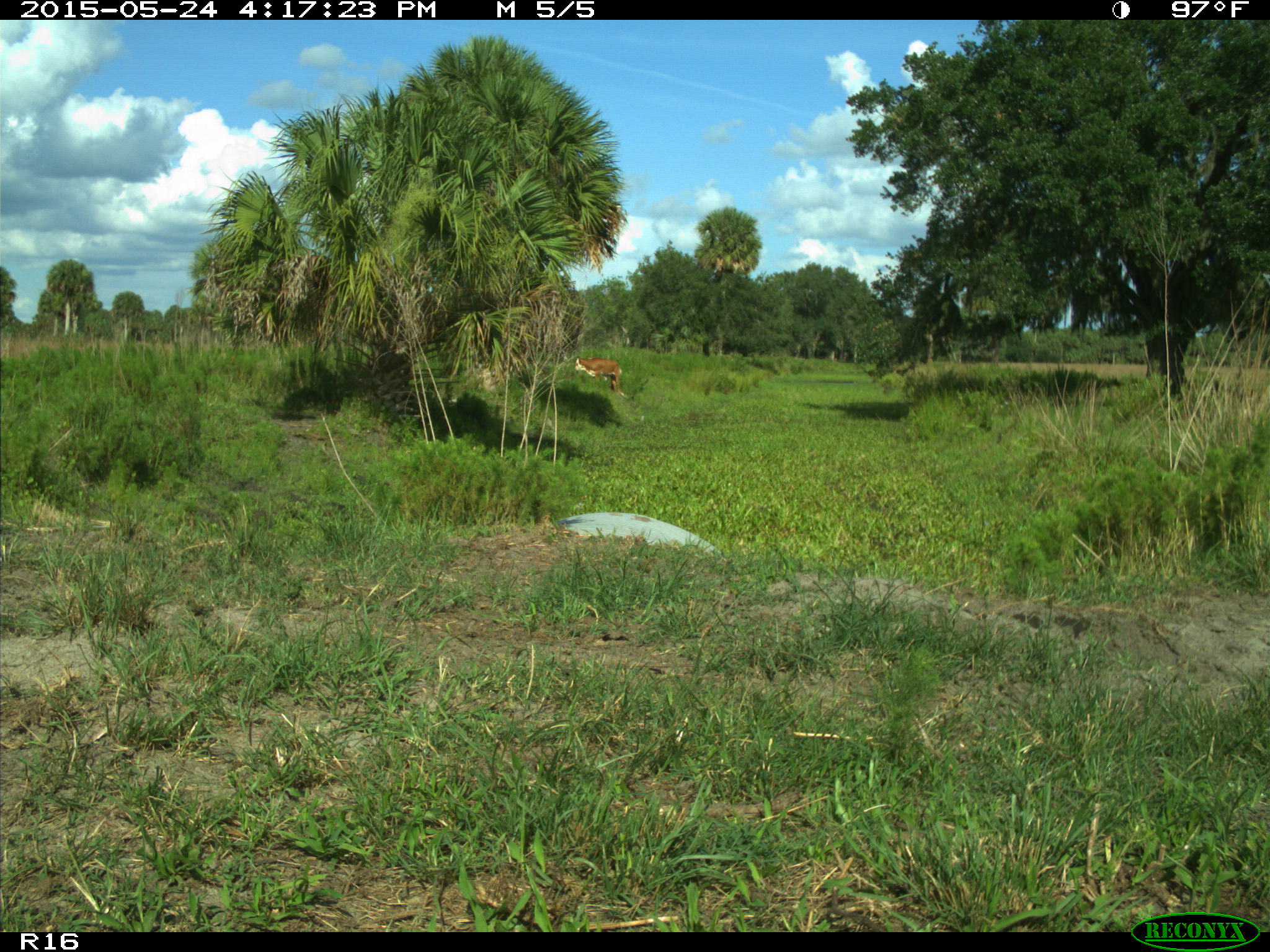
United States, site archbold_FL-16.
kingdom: Animalia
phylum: Chordata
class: Mammalia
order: Artiodactyla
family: Bovidae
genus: Bos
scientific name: Bos taurus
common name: domestic cow